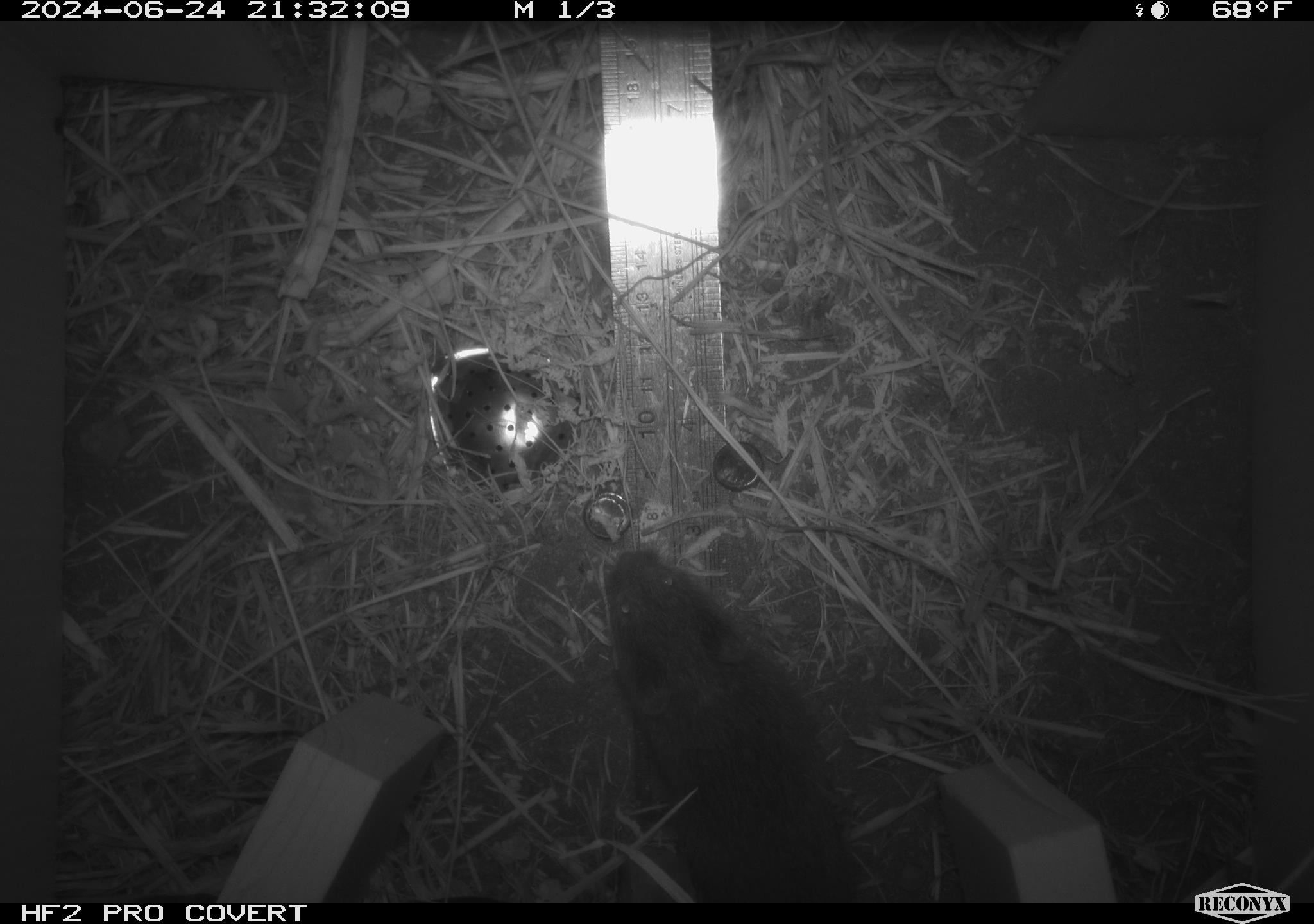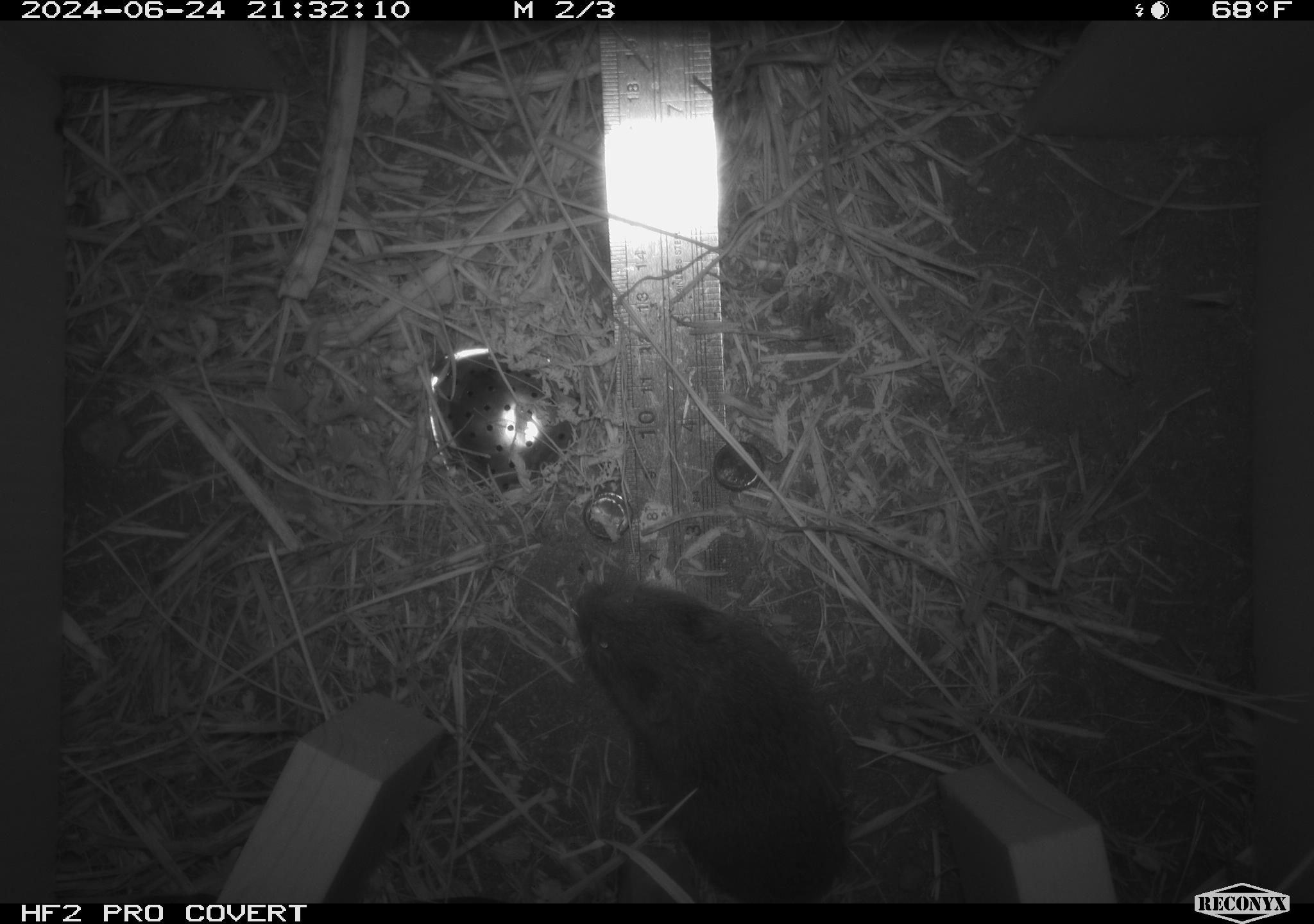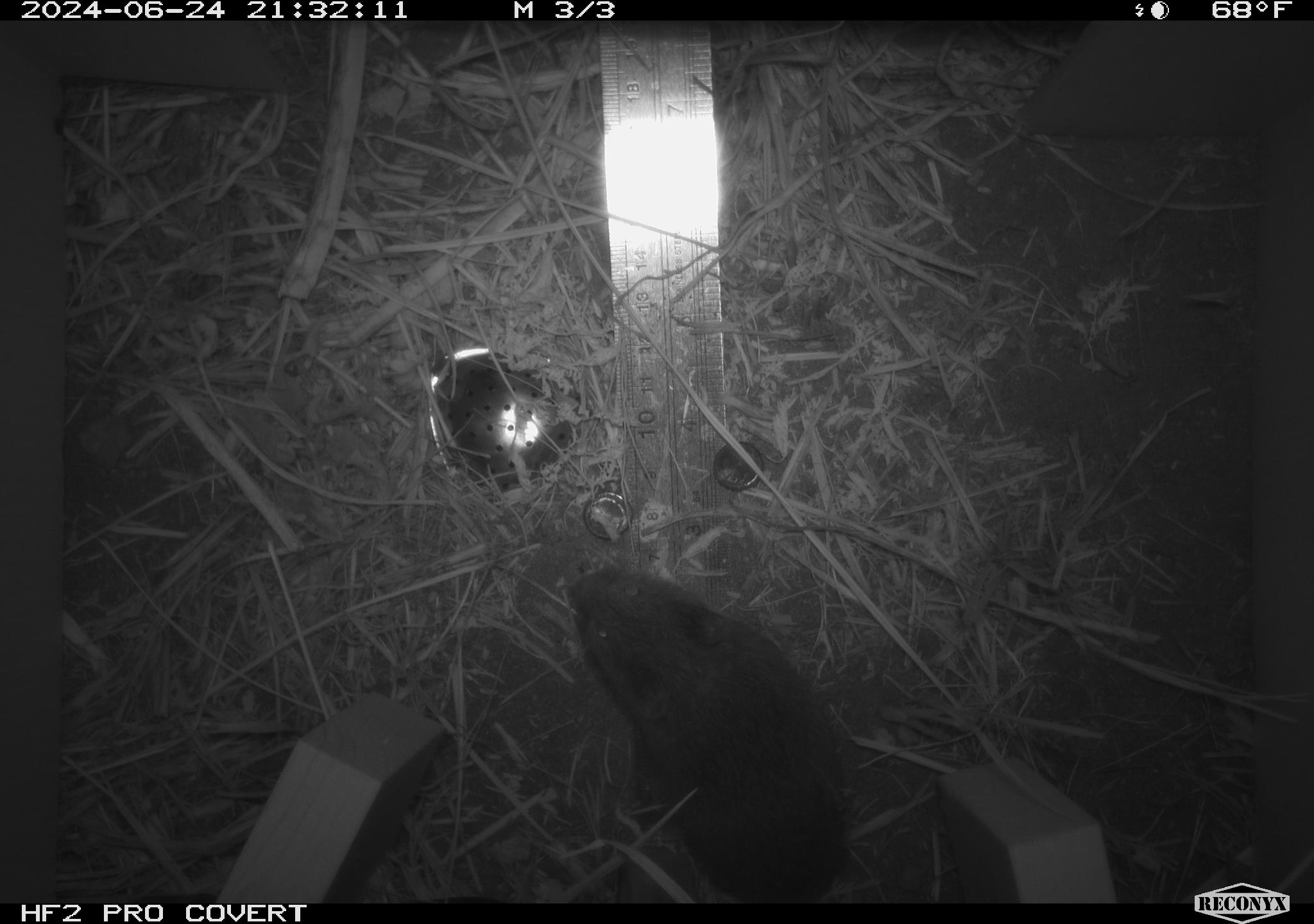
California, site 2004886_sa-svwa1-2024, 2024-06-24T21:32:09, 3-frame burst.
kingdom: Animalia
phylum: Chordata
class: Mammalia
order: Rodentia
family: Cricetidae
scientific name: Arvicolinae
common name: voles, lemmings, and muskrats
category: arvicolinae subfamily